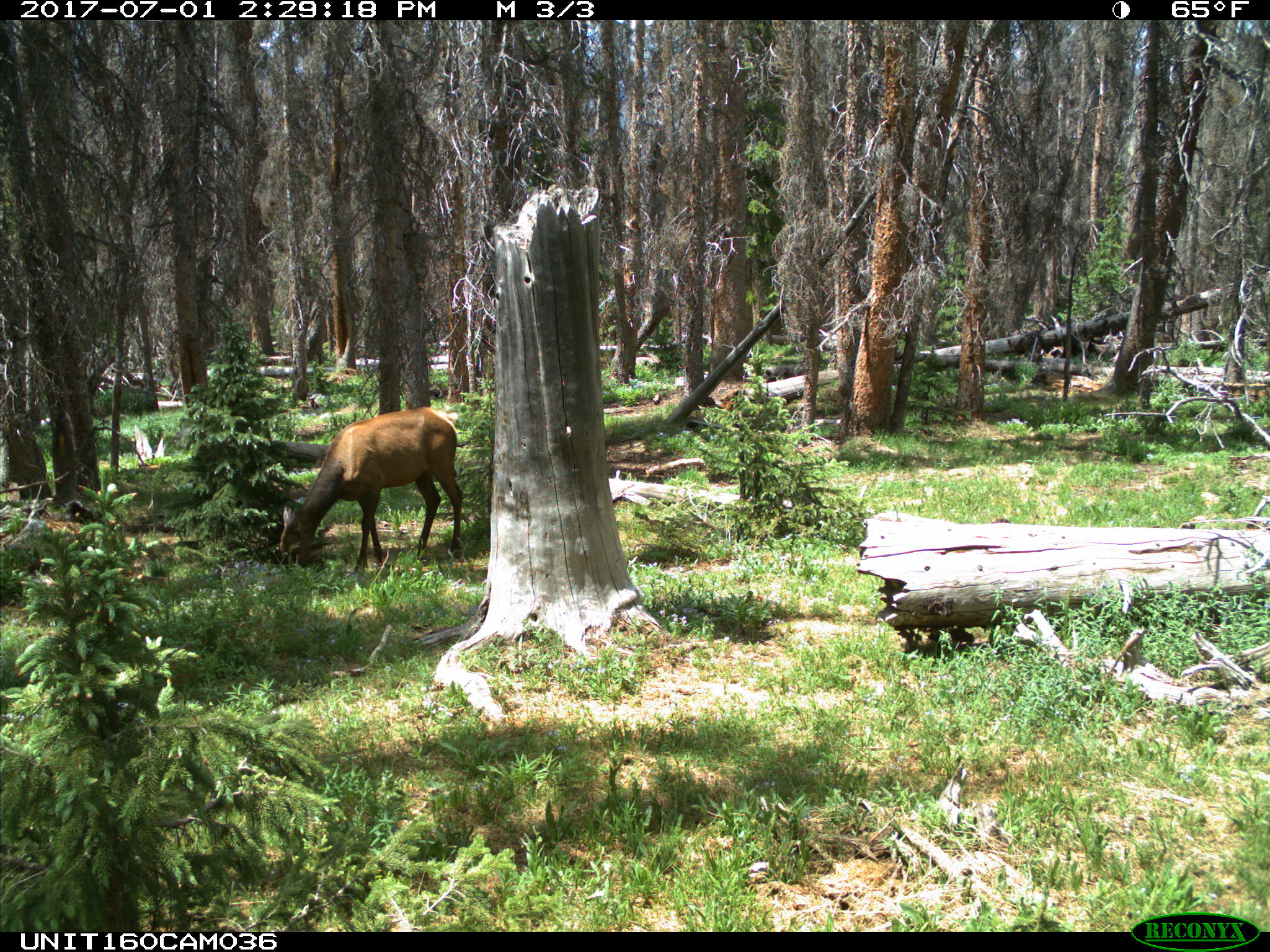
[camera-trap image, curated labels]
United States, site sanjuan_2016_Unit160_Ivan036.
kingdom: Animalia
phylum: Chordata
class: Mammalia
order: Artiodactyla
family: Cervidae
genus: Cervus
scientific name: Cervus elaphus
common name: red deer